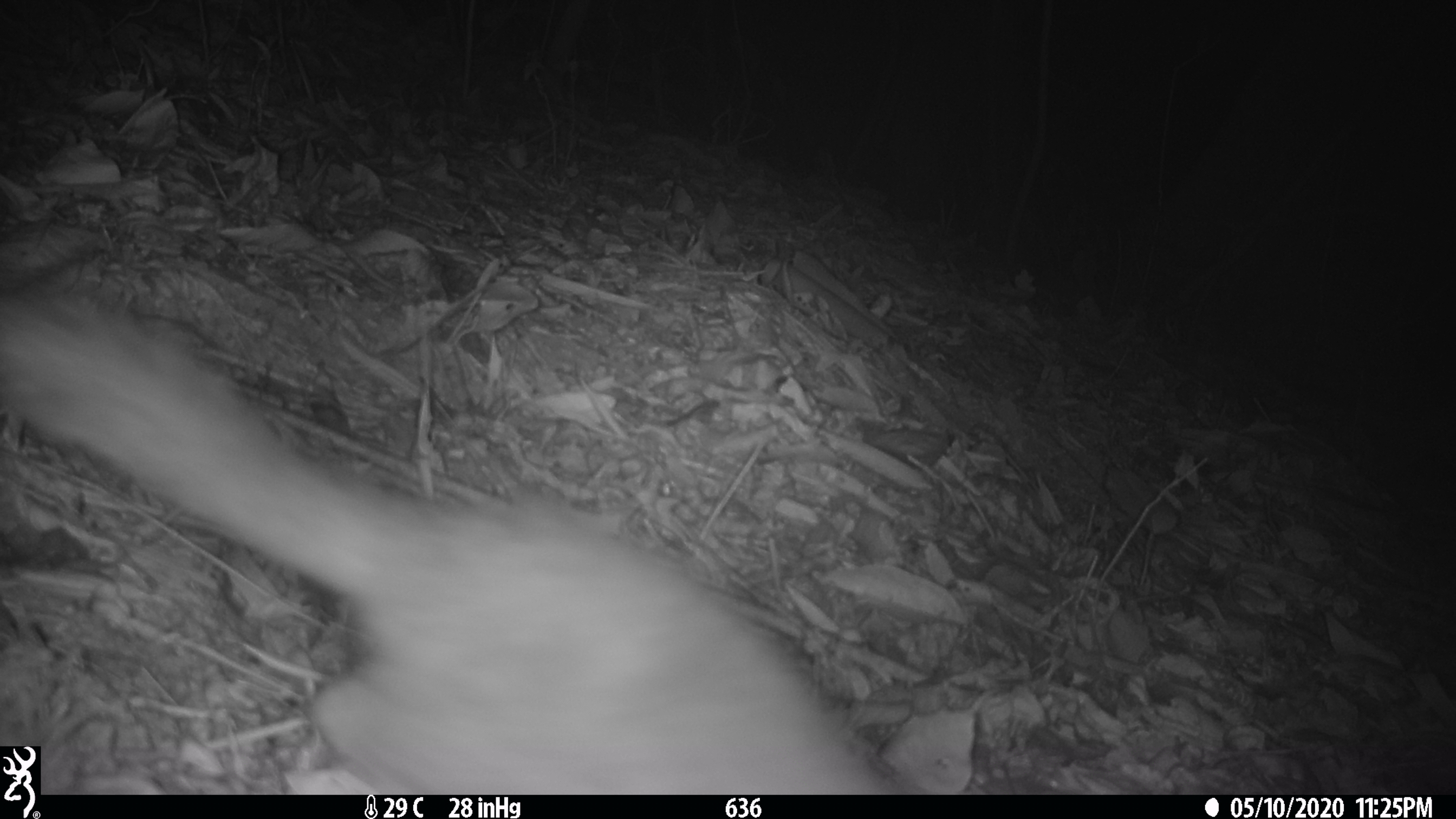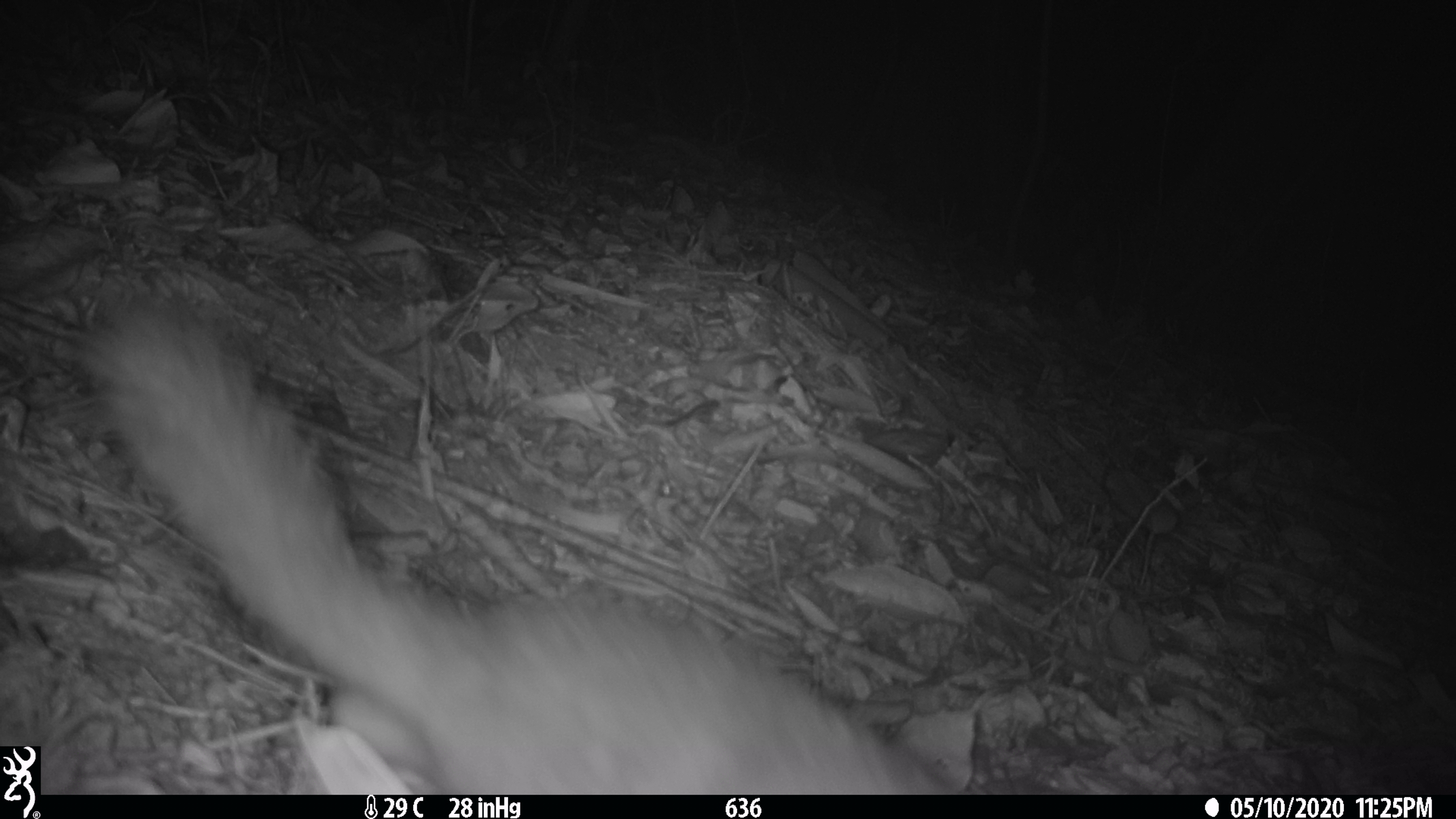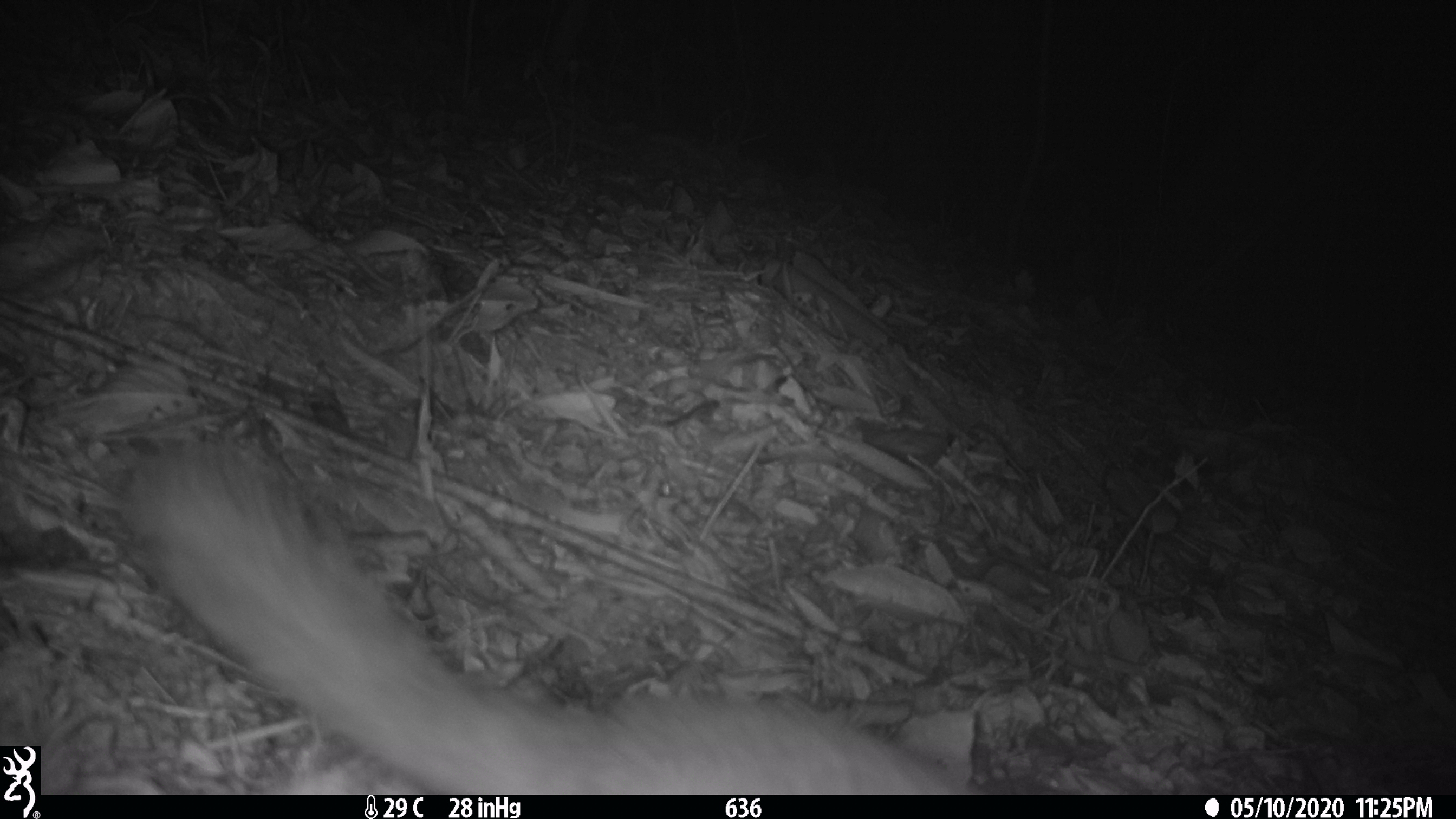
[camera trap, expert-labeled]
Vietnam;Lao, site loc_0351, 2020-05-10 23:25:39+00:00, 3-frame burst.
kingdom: Animalia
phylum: Chordata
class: Mammalia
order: Carnivora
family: Mustelidae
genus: Melogale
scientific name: Melogale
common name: ferret badger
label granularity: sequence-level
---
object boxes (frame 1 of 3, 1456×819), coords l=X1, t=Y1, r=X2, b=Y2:
ferret badger: l=0, t=290, r=924, b=791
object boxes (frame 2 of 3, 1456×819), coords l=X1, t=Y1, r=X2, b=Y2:
ferret badger: l=66, t=294, r=958, b=792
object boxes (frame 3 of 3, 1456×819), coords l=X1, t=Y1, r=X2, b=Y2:
ferret badger: l=113, t=438, r=981, b=792